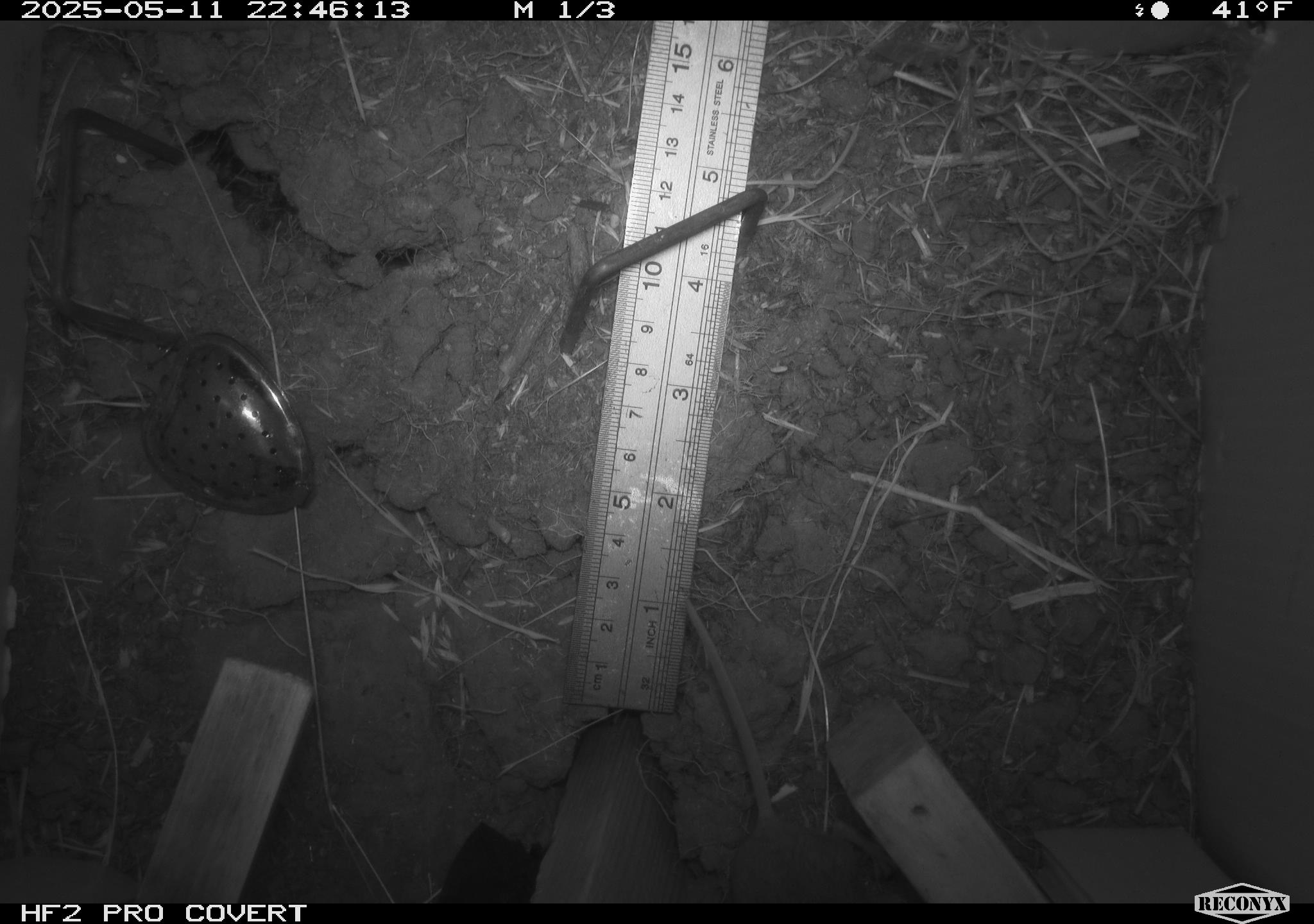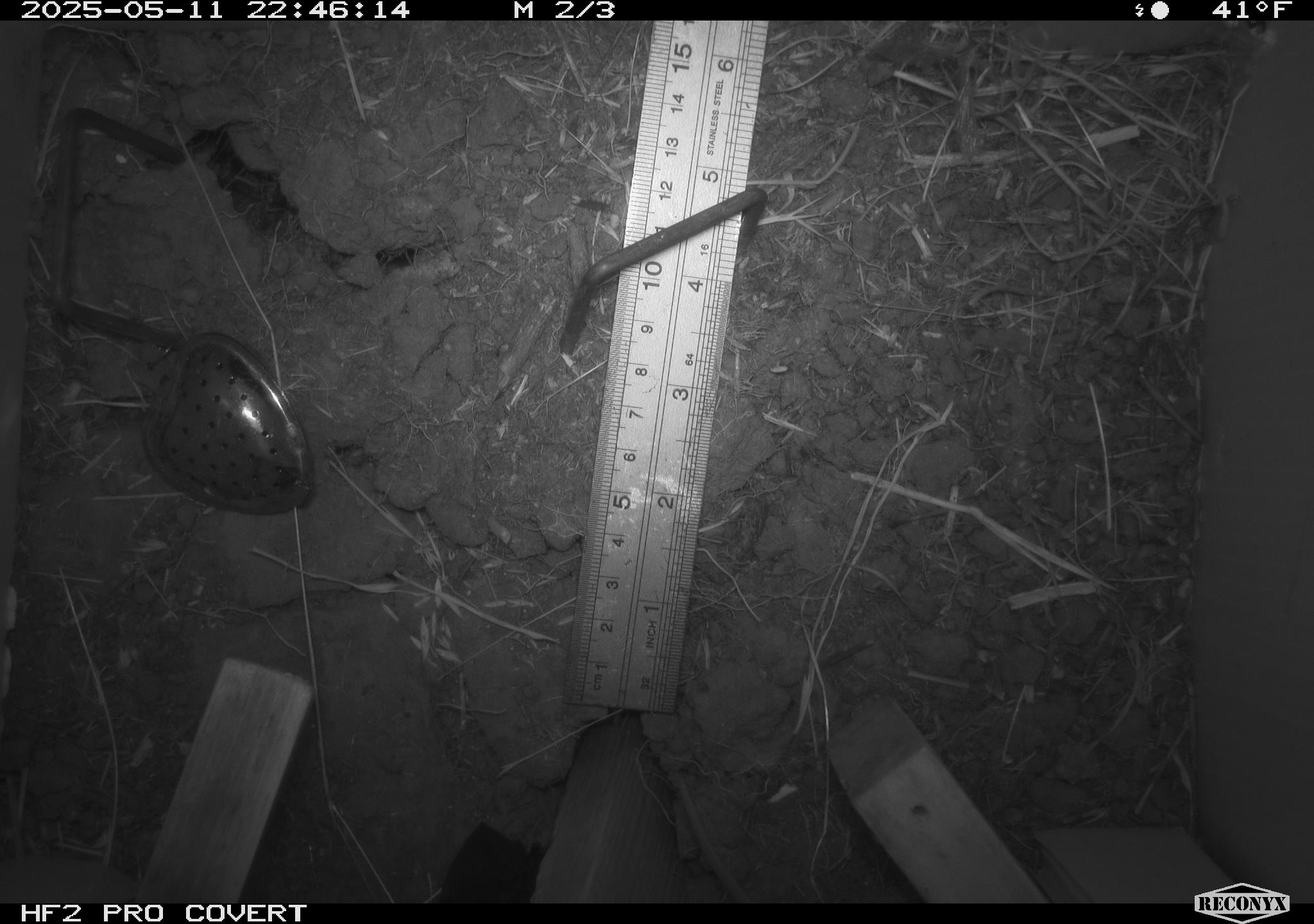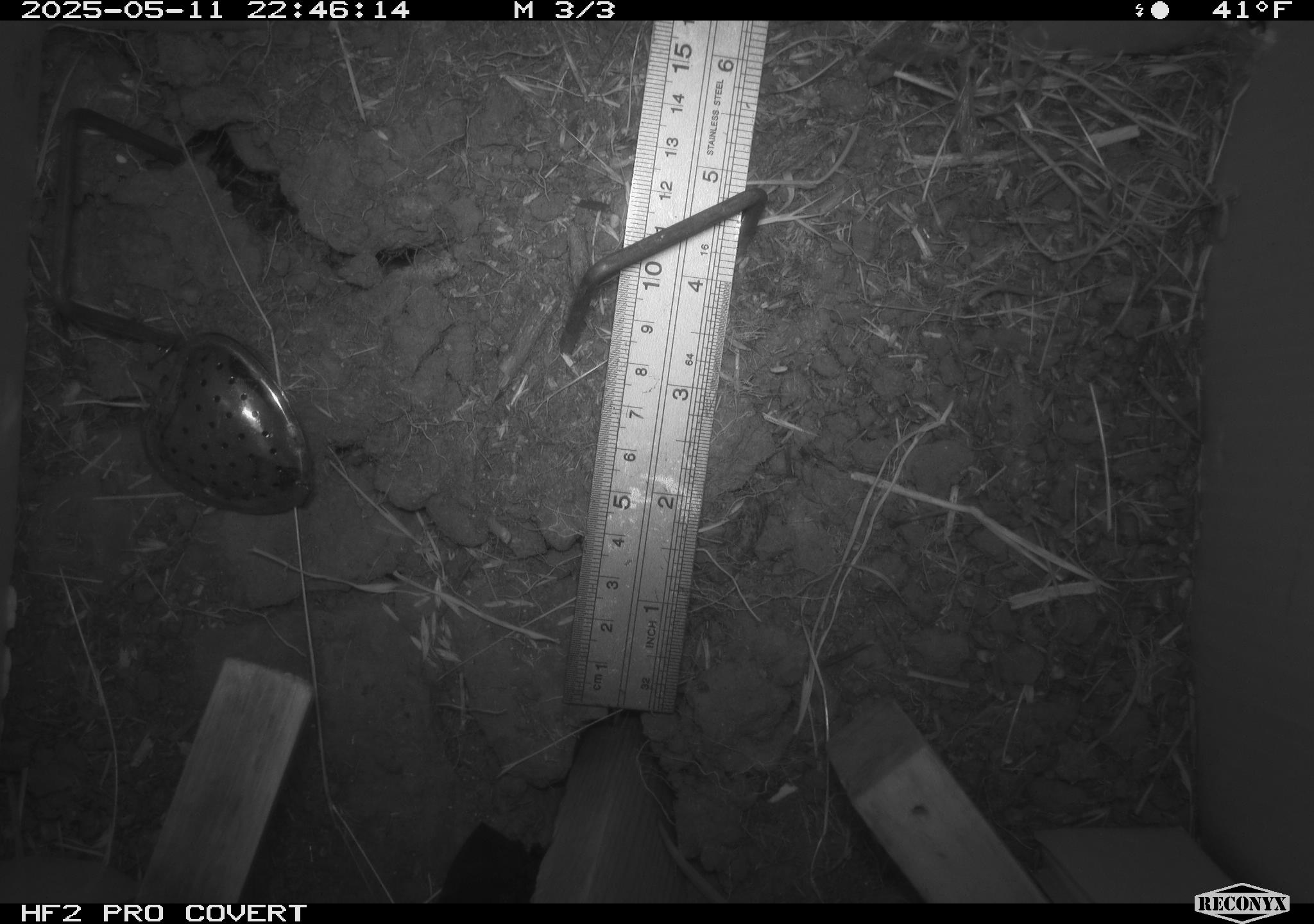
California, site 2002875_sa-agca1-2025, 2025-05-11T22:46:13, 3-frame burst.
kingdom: Animalia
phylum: Chordata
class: Mammalia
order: Rodentia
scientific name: Rodentia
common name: rodent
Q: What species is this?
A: Rodent (Rodentia).